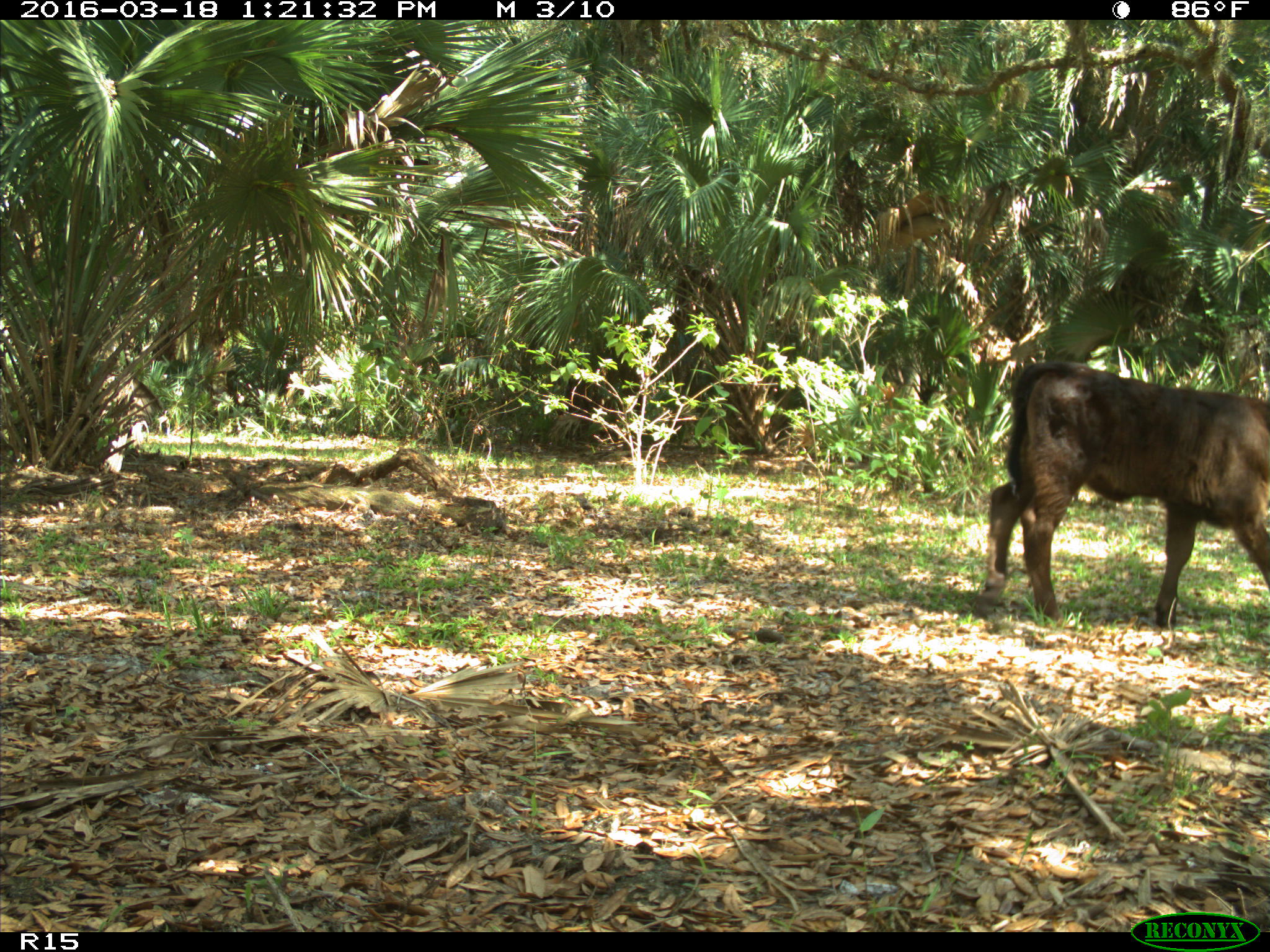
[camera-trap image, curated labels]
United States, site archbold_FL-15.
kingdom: Animalia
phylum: Chordata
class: Mammalia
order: Artiodactyla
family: Bovidae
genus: Bos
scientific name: Bos taurus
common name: domestic cow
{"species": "Bos taurus (domestic cow)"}